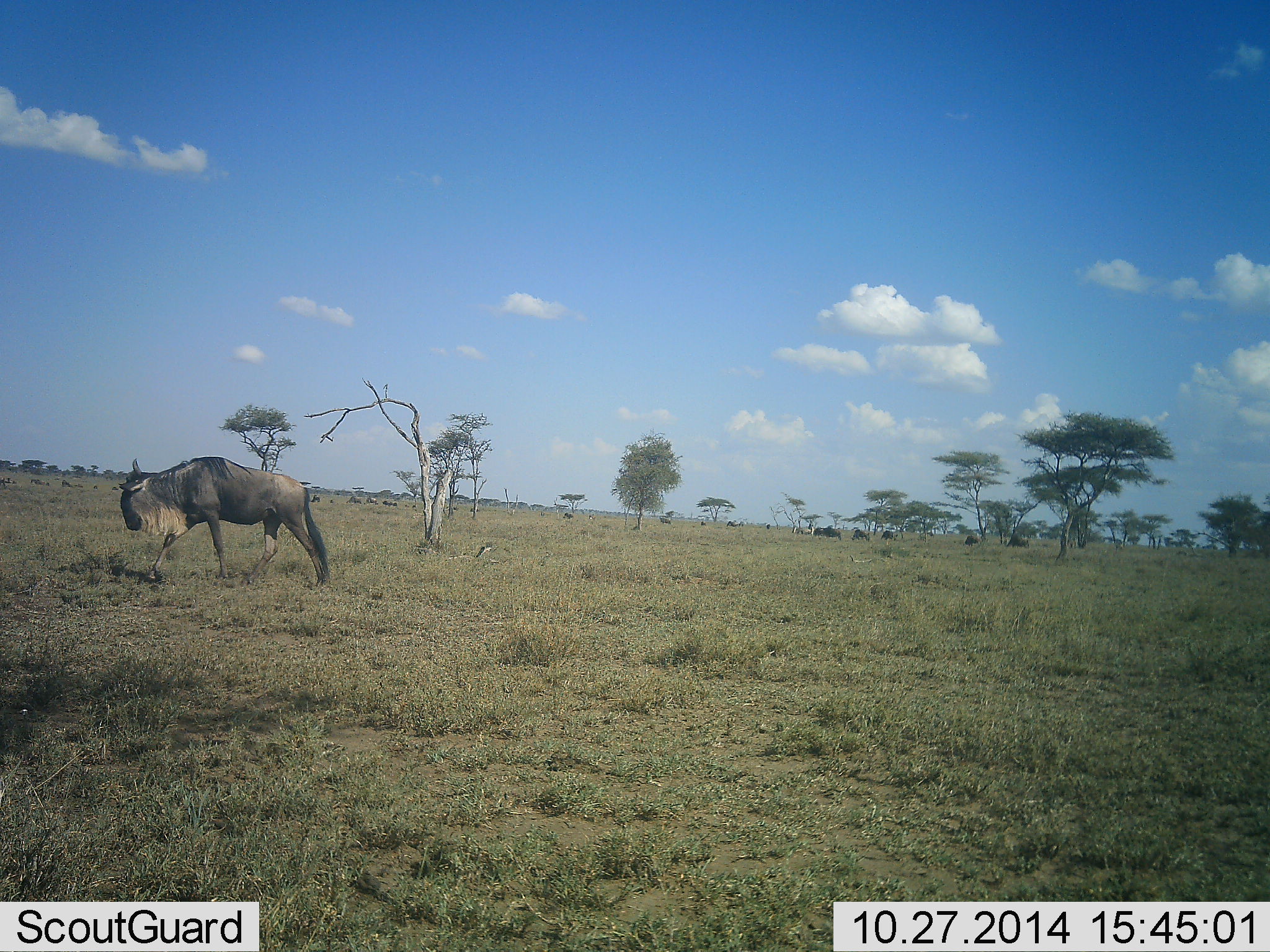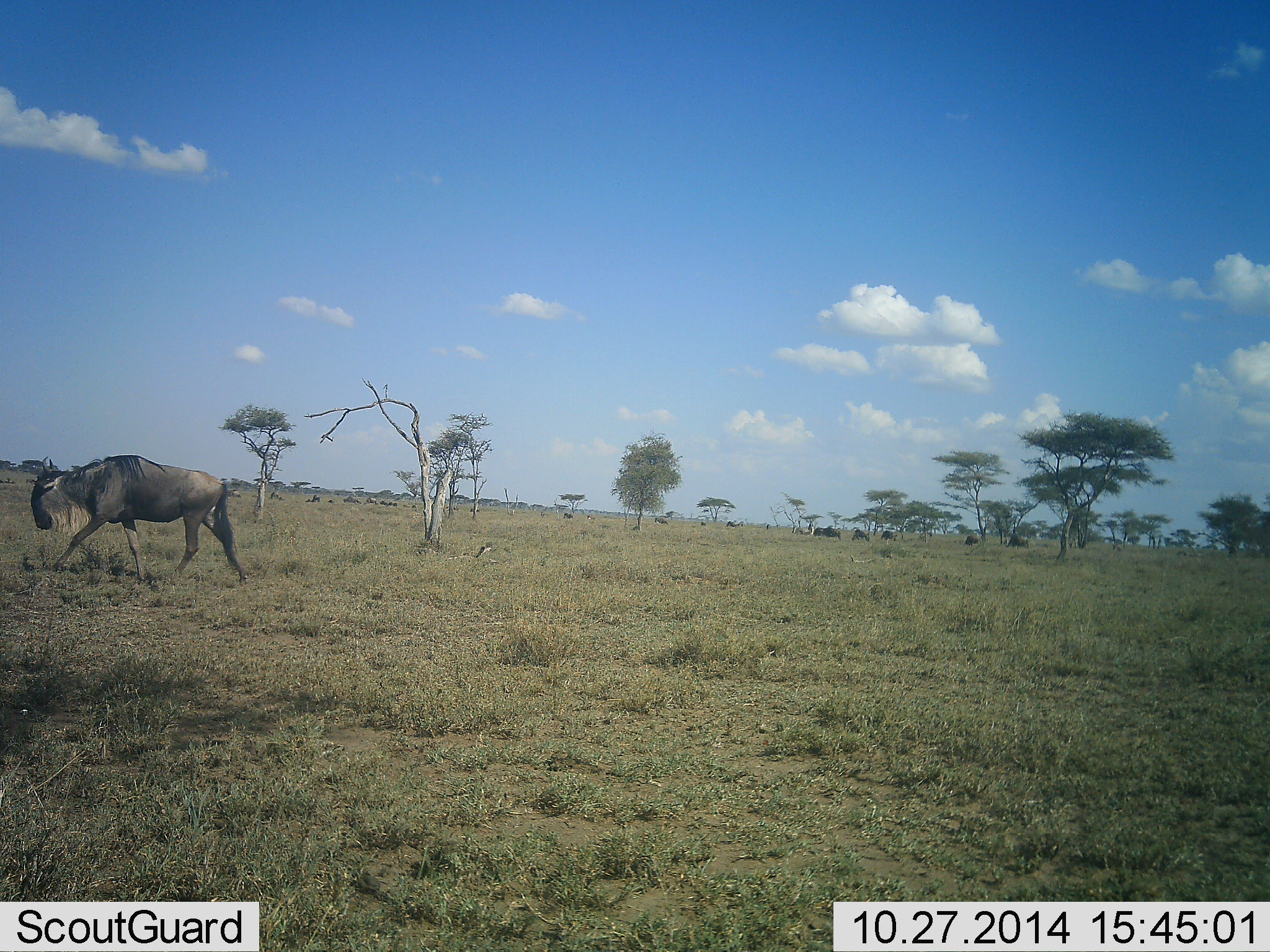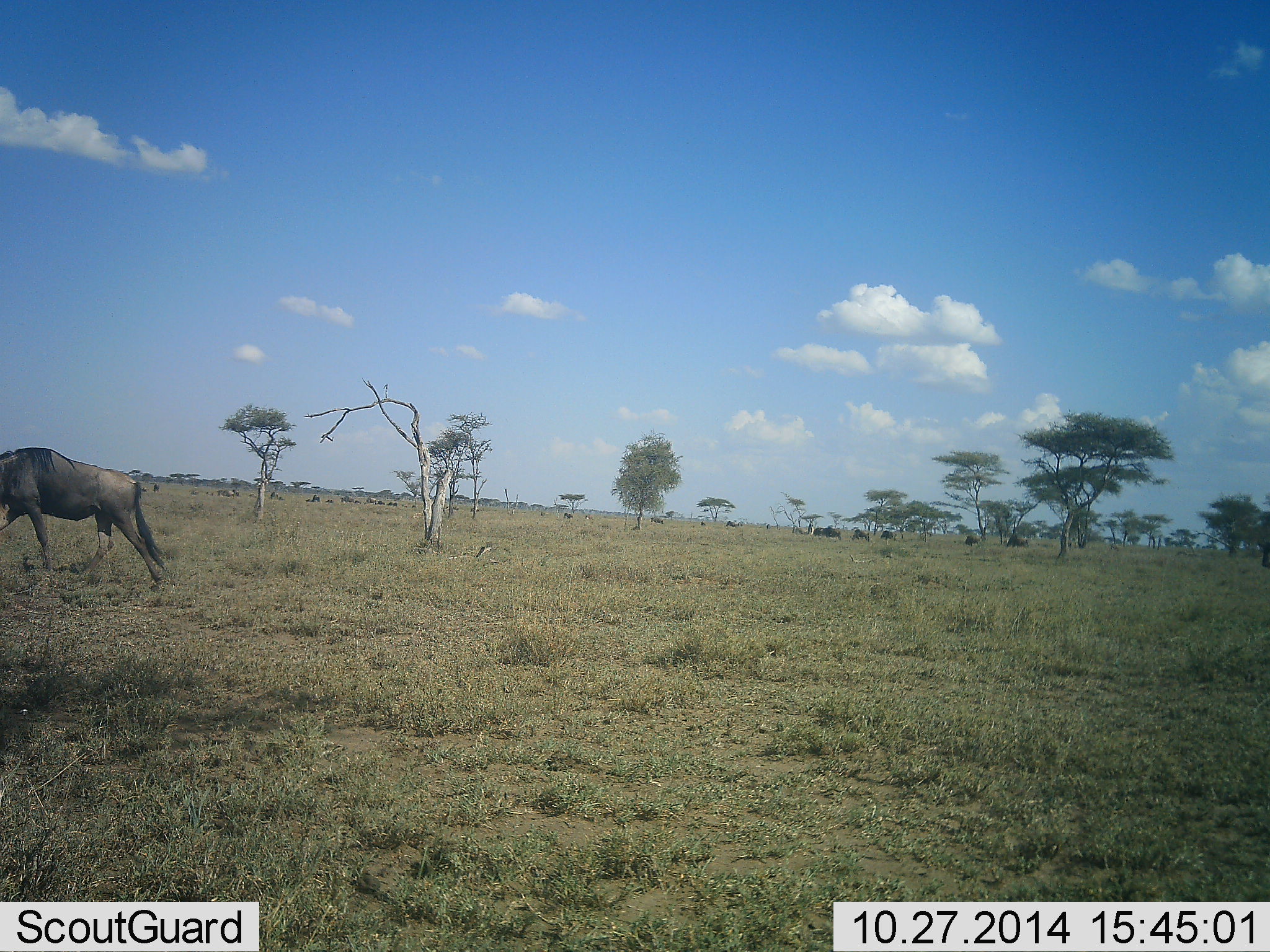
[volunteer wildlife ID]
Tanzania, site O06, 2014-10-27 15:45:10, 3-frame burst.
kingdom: Animalia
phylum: Chordata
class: Mammalia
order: Artiodactyla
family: Bovidae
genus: Connochaetes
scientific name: Connochaetes taurinus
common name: blue wildebeest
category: wildebeest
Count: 9.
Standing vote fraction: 20%.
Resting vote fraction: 30%.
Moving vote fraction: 100%.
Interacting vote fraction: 0%.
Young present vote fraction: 0%.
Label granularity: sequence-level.